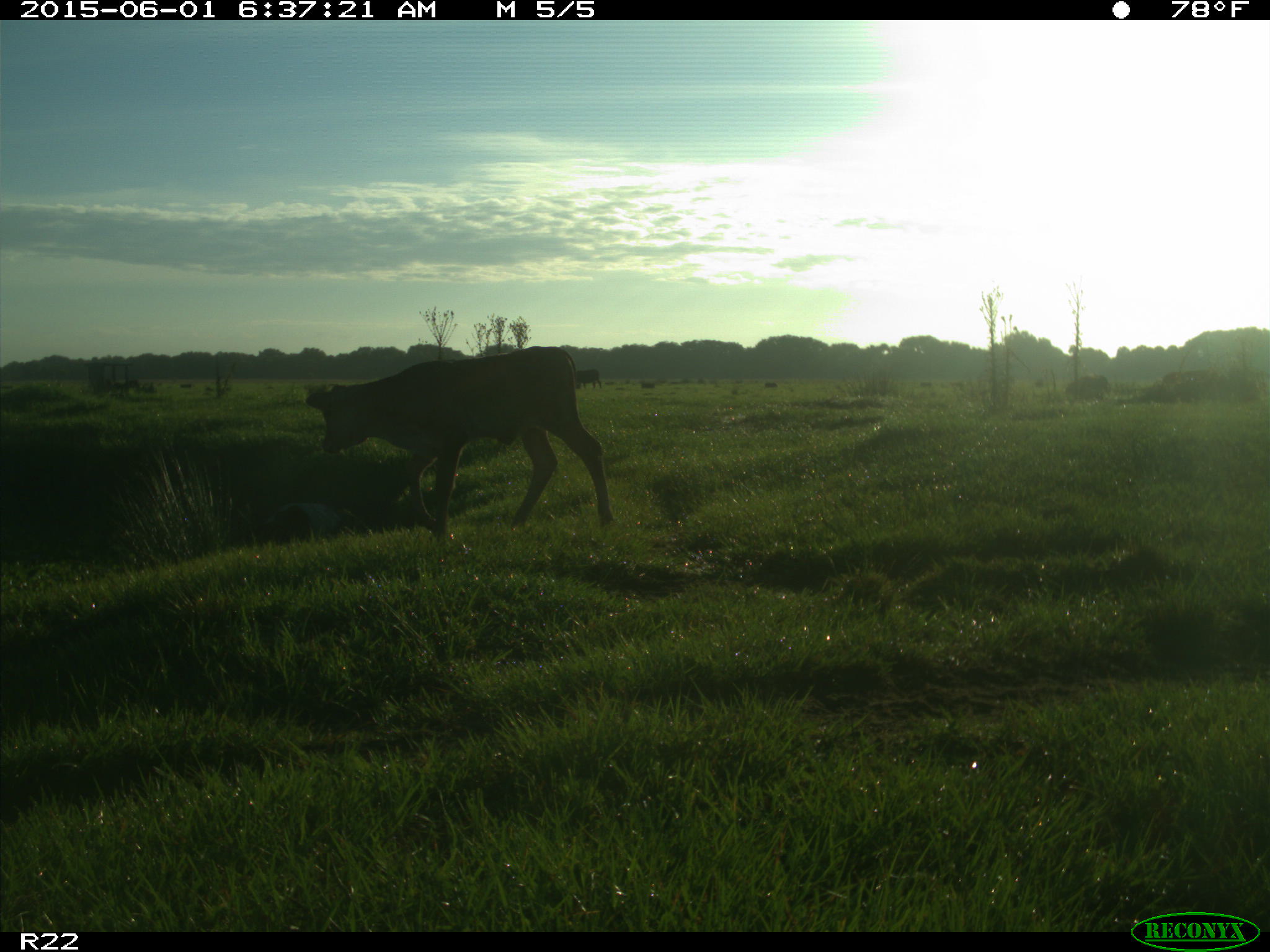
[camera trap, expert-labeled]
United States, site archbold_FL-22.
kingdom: Animalia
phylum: Chordata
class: Mammalia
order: Artiodactyla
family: Bovidae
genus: Bos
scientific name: Bos taurus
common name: domestic cow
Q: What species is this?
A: Bos taurus (domestic cow).